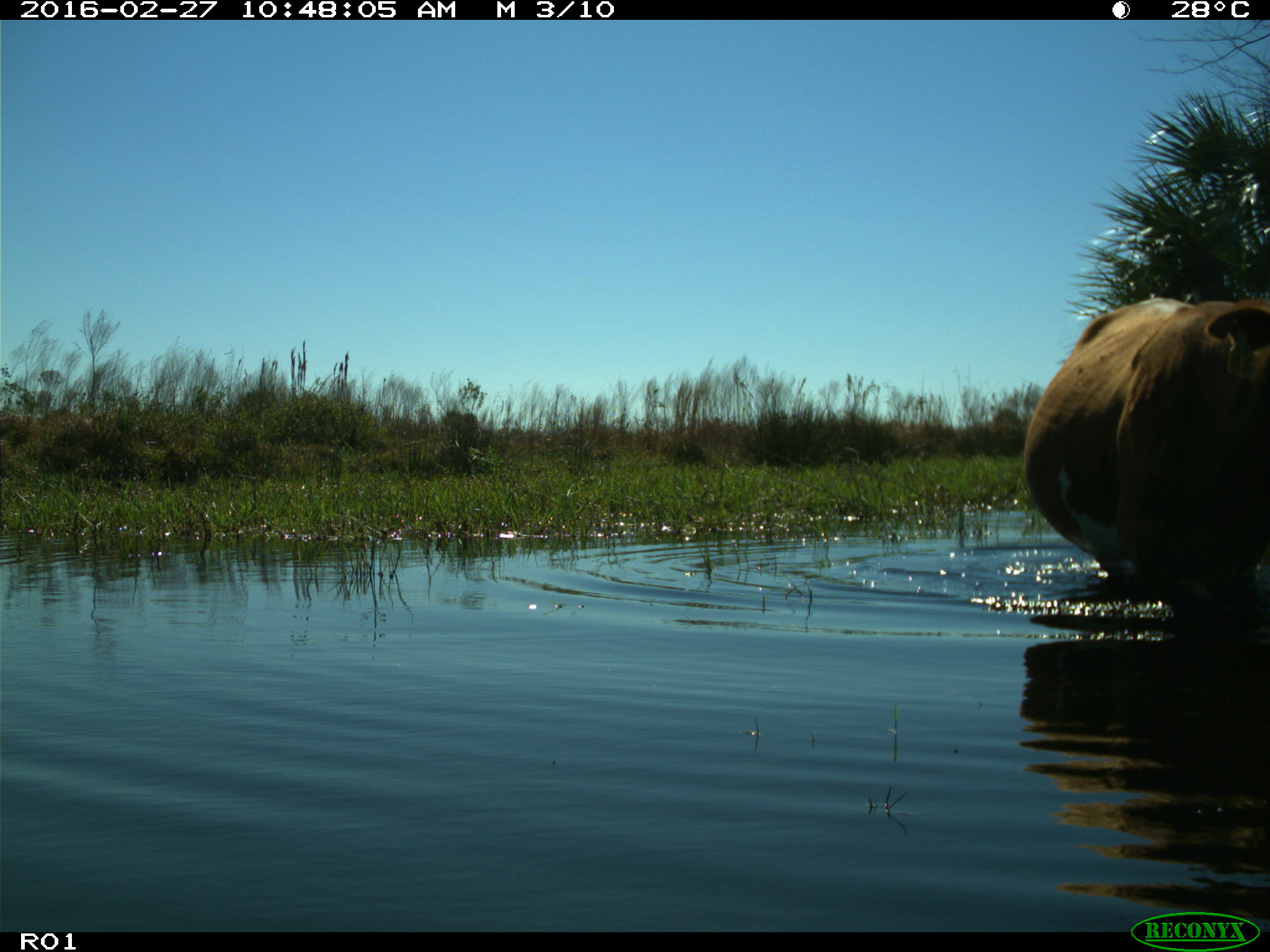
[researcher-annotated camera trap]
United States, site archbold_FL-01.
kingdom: Animalia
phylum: Chordata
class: Mammalia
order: Artiodactyla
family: Bovidae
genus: Bos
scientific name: Bos taurus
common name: domestic cow